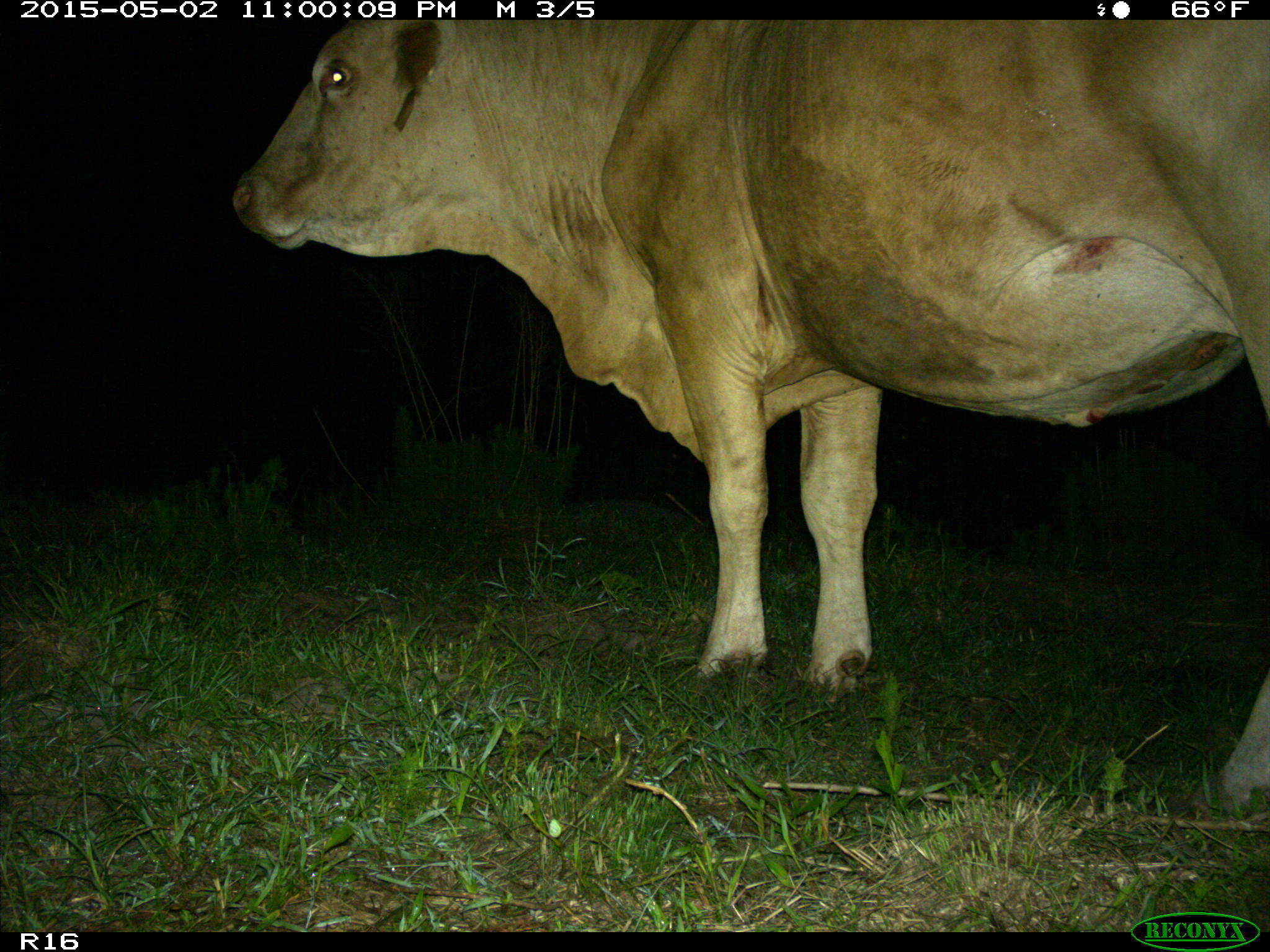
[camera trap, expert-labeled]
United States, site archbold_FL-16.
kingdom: Animalia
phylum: Chordata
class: Mammalia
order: Artiodactyla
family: Bovidae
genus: Bos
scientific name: Bos taurus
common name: domestic cow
Bos taurus (domestic cow).